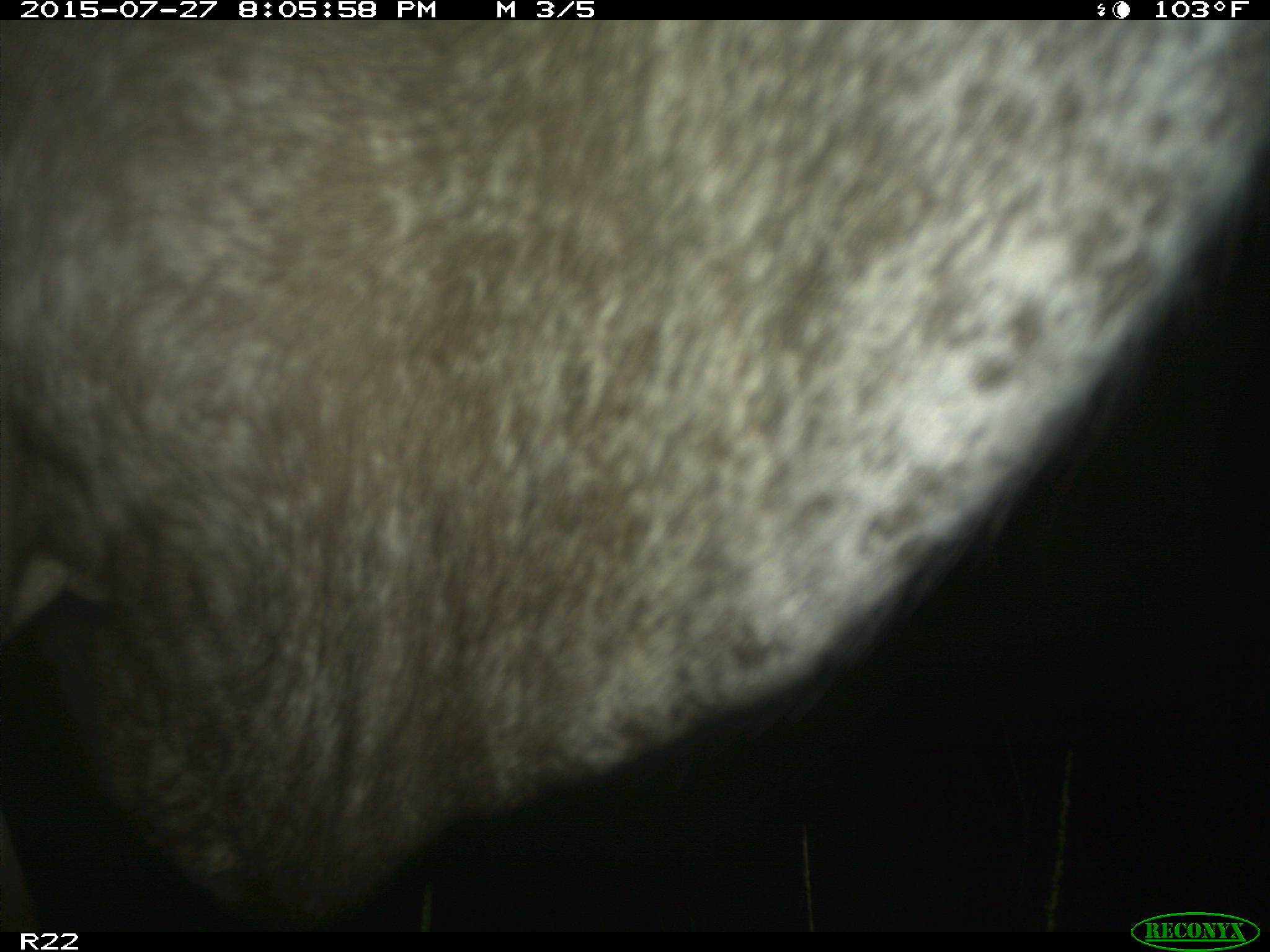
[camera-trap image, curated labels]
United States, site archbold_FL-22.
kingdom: Animalia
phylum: Chordata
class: Mammalia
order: Artiodactyla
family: Bovidae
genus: Bos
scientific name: Bos taurus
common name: domestic cow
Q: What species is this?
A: Bos taurus (domestic cow).